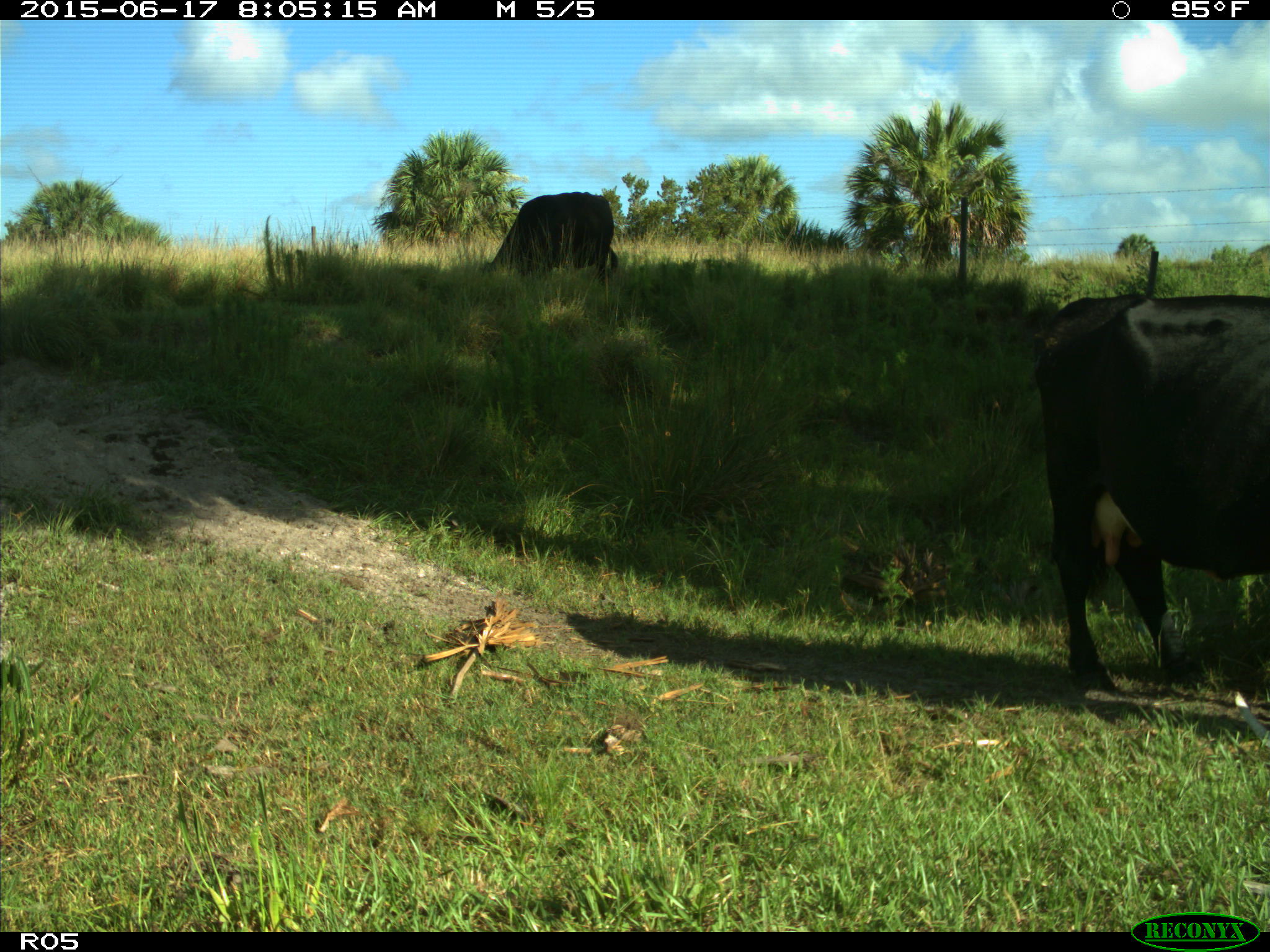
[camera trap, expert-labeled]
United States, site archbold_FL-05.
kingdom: Animalia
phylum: Chordata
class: Mammalia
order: Artiodactyla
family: Bovidae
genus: Bos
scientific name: Bos taurus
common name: domestic cow